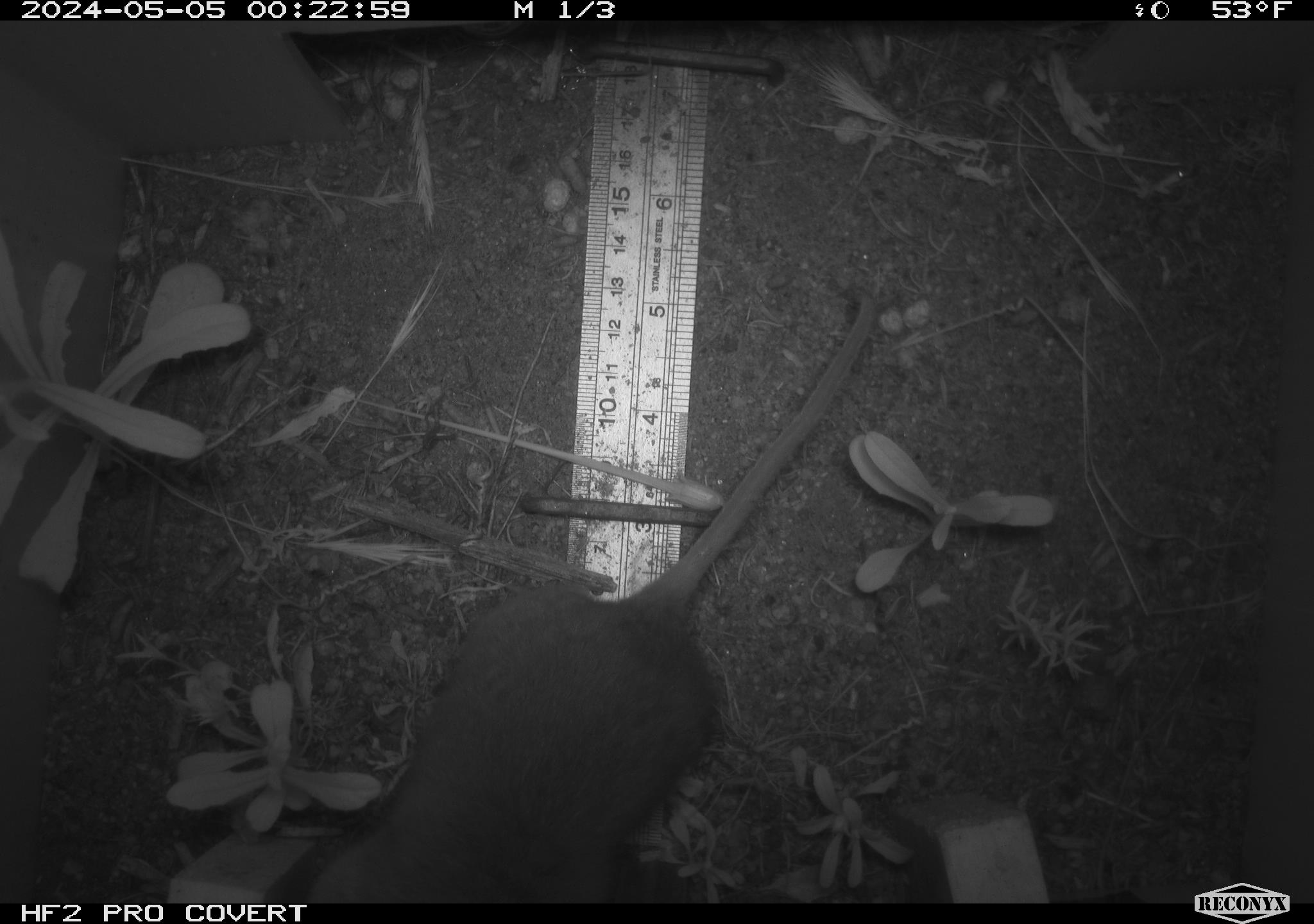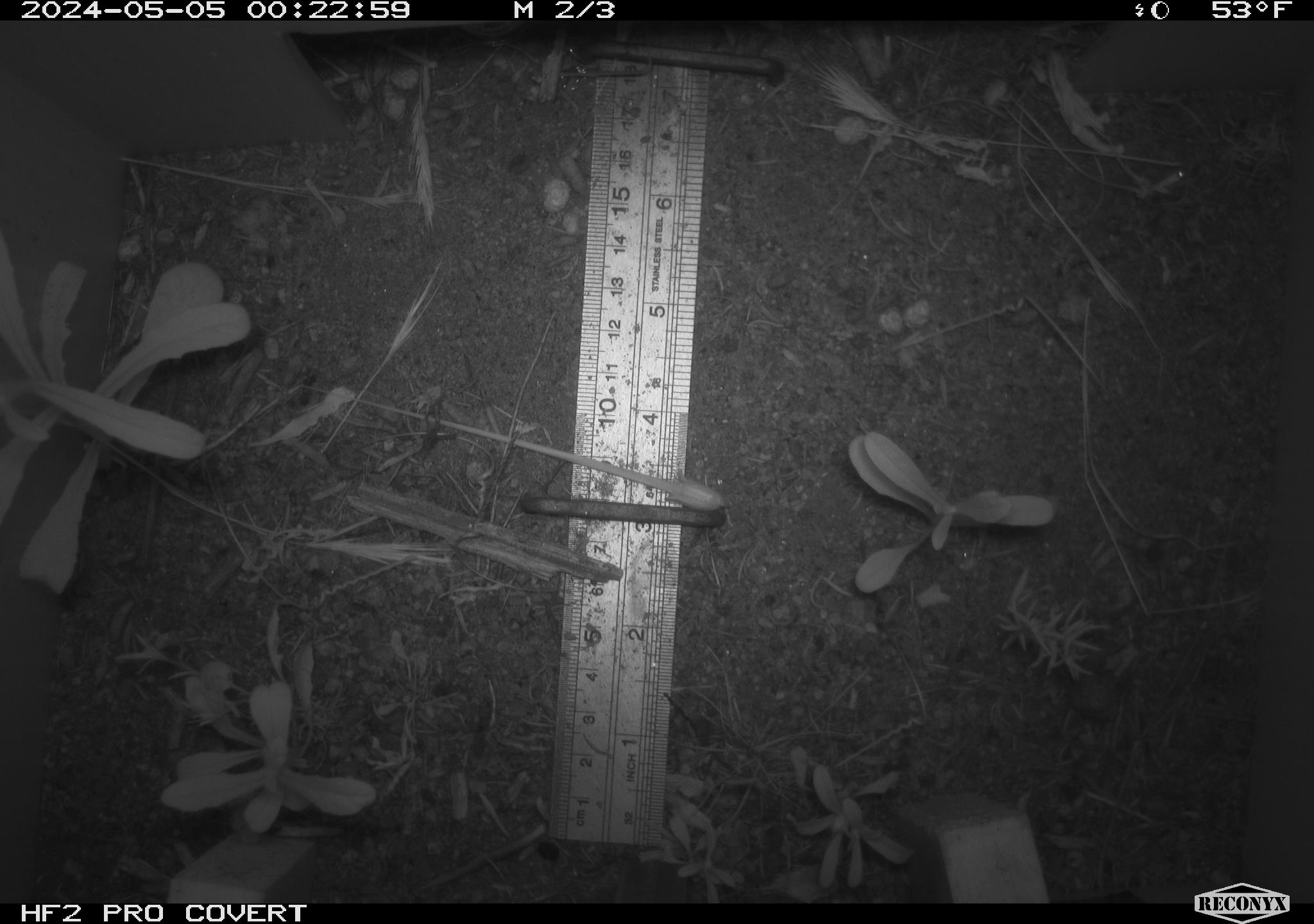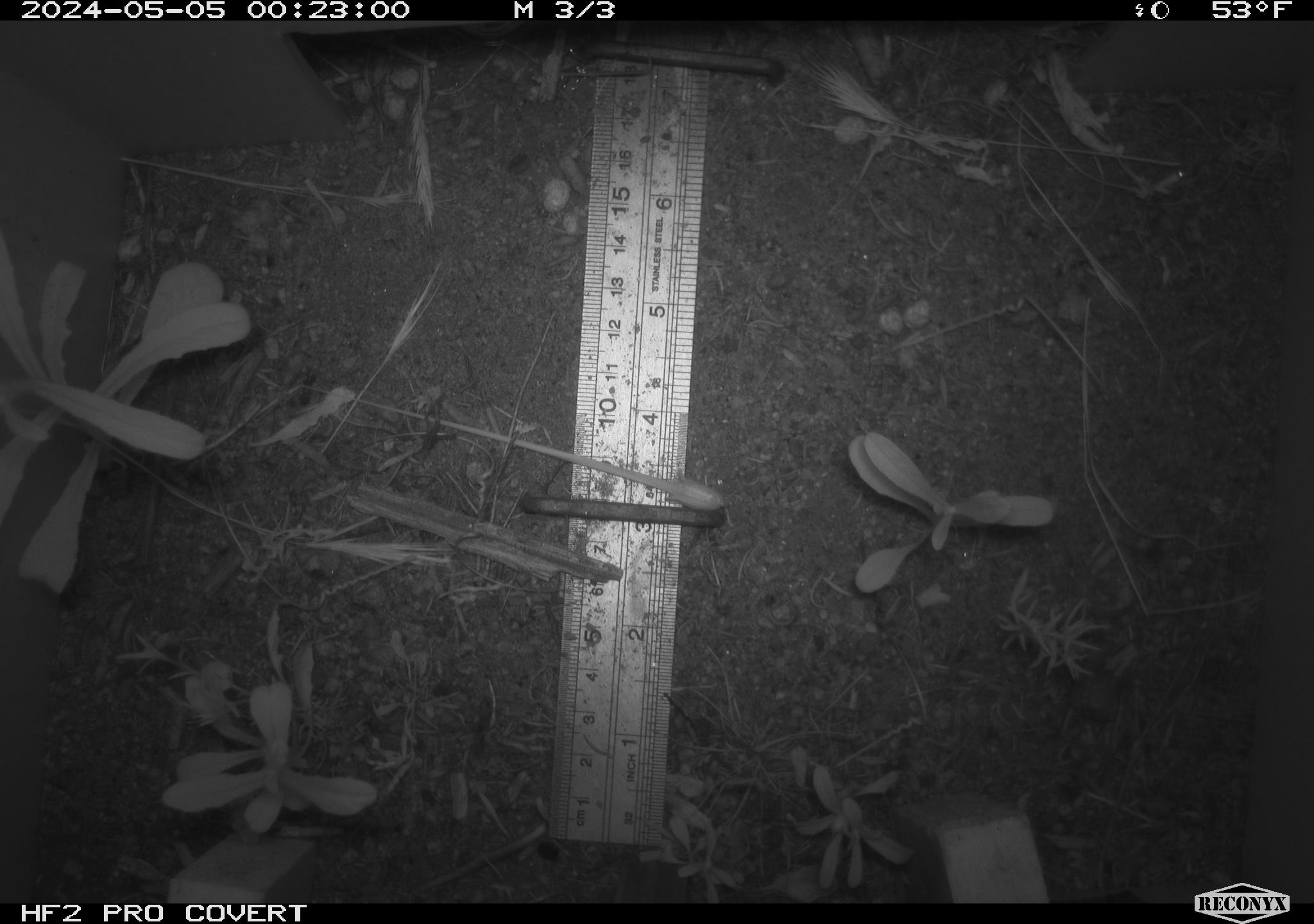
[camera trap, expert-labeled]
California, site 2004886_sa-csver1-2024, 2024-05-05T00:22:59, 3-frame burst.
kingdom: Animalia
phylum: Chordata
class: Mammalia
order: Rodentia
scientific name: Rodentia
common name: rodent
Rodent (Rodentia).